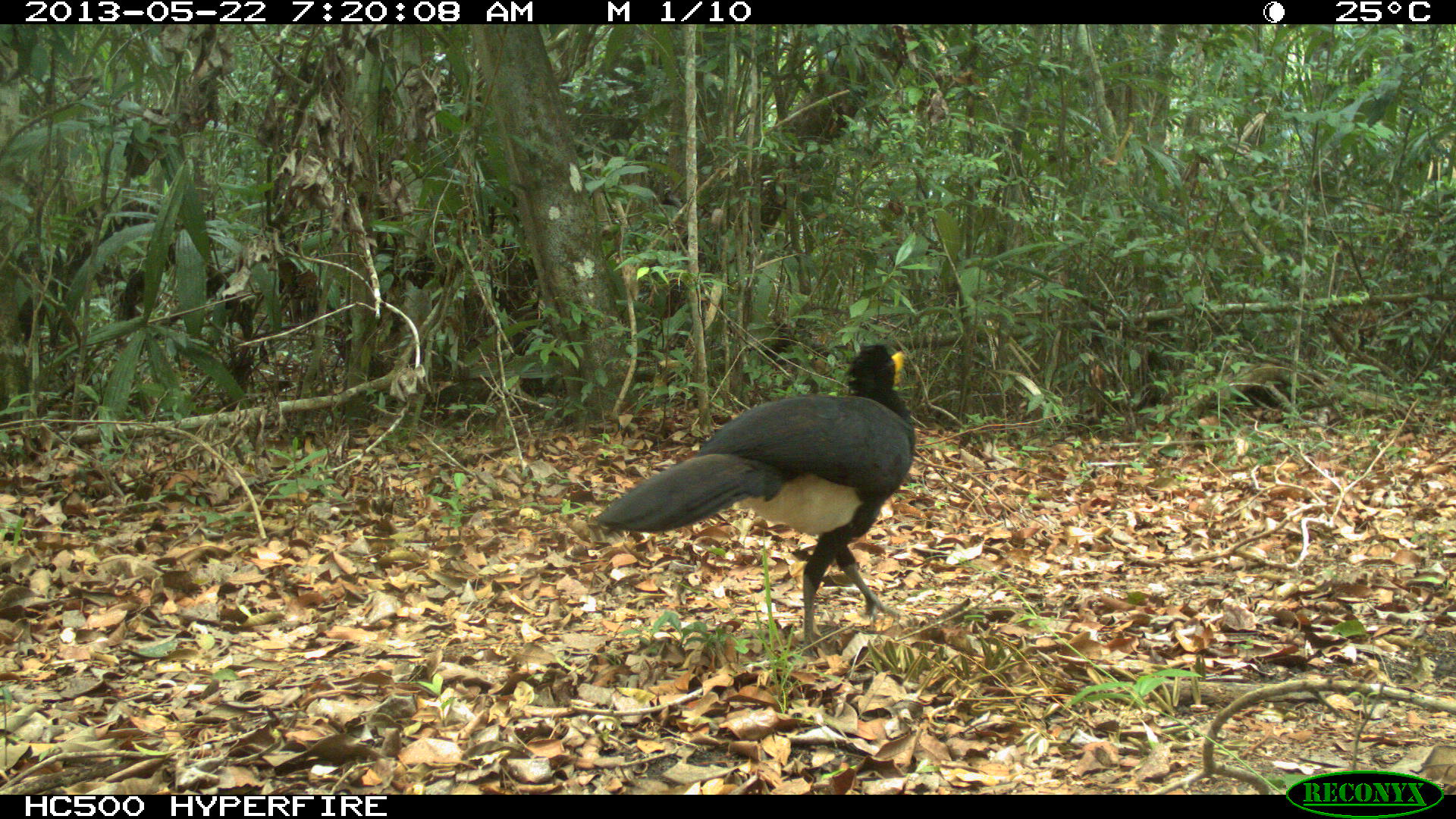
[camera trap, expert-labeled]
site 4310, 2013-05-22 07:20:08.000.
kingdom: Animalia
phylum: Chordata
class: Aves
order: Galliformes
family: Cracidae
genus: Crax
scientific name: Crax rubra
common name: great curassow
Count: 1.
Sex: male.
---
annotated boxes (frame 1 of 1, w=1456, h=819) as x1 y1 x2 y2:
crax rubra: 587 342 915 657